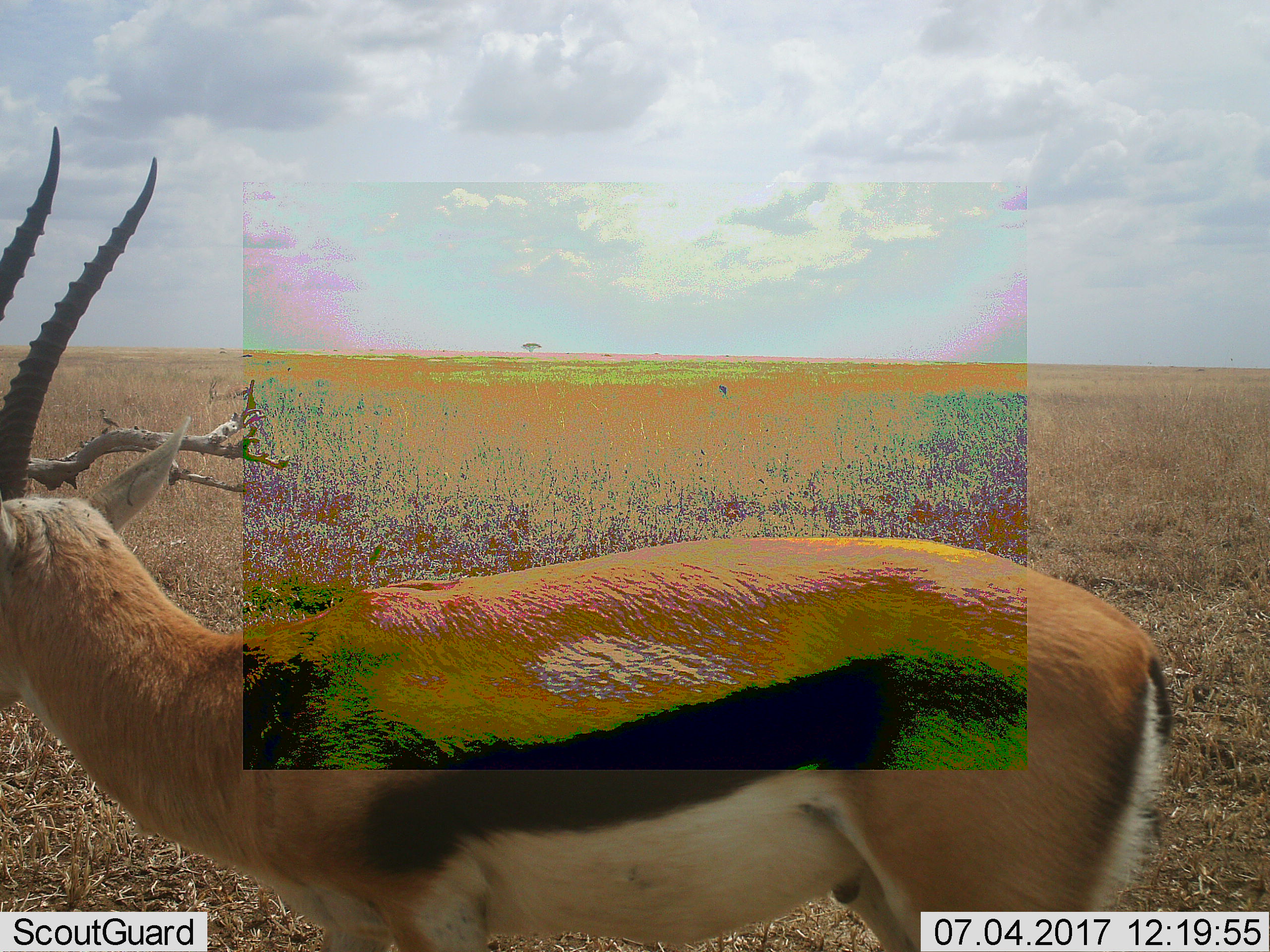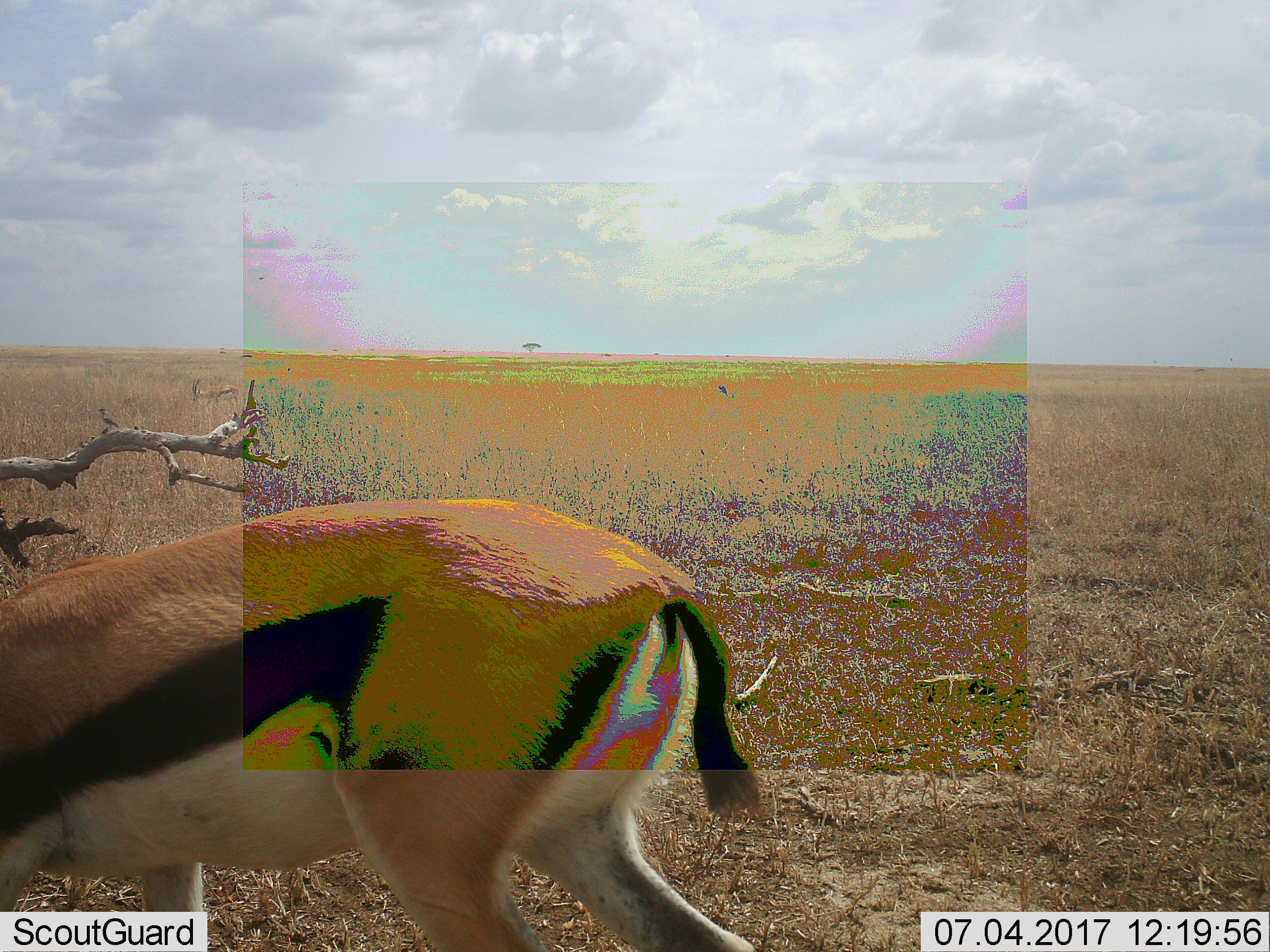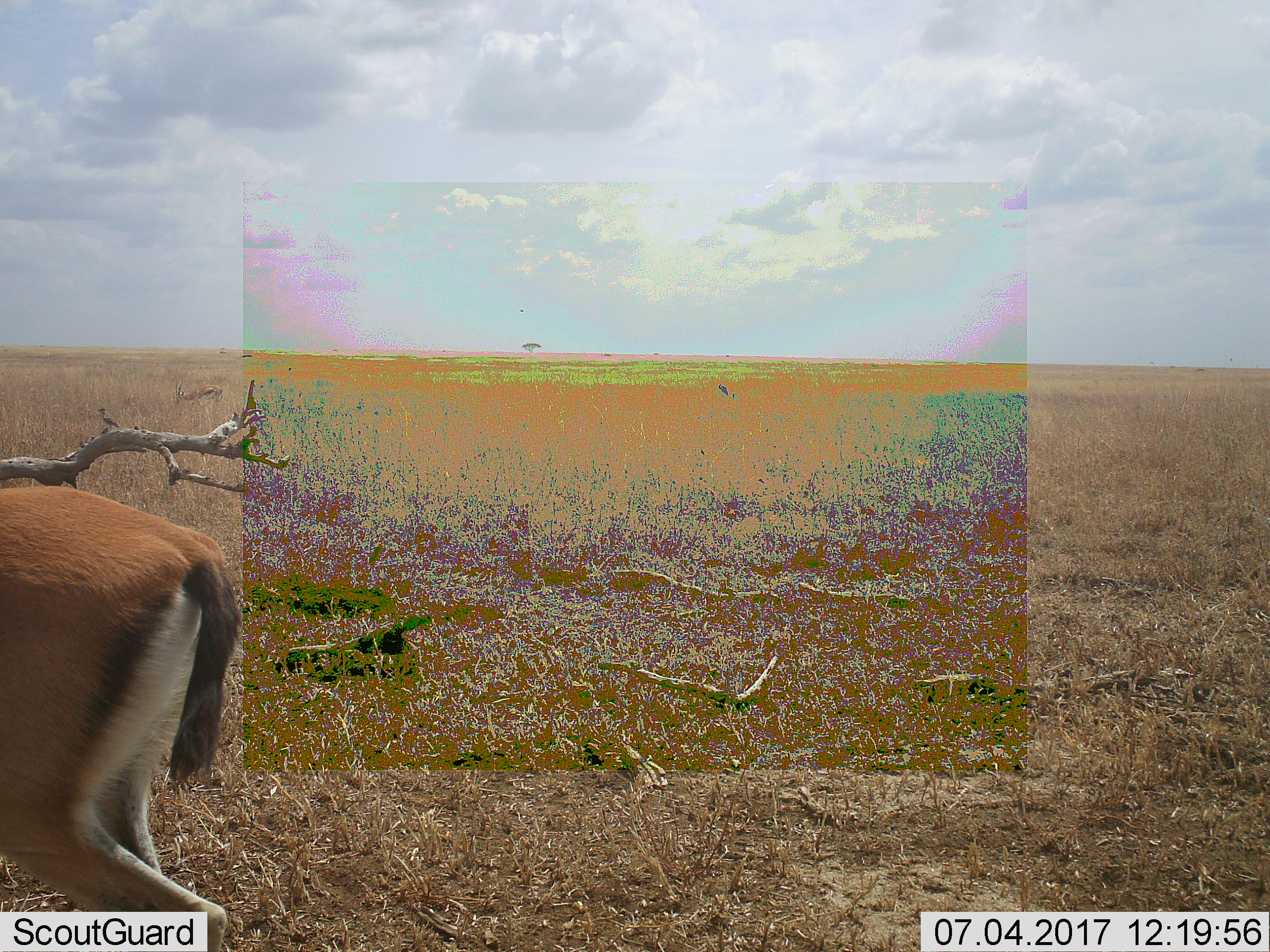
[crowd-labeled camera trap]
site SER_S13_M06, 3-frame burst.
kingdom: Animalia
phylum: Chordata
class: Mammalia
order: Artiodactyla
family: Bovidae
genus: Eudorcas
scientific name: Eudorcas thomsonii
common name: thomson's gazelle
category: gazellethomsons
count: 1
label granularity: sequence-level